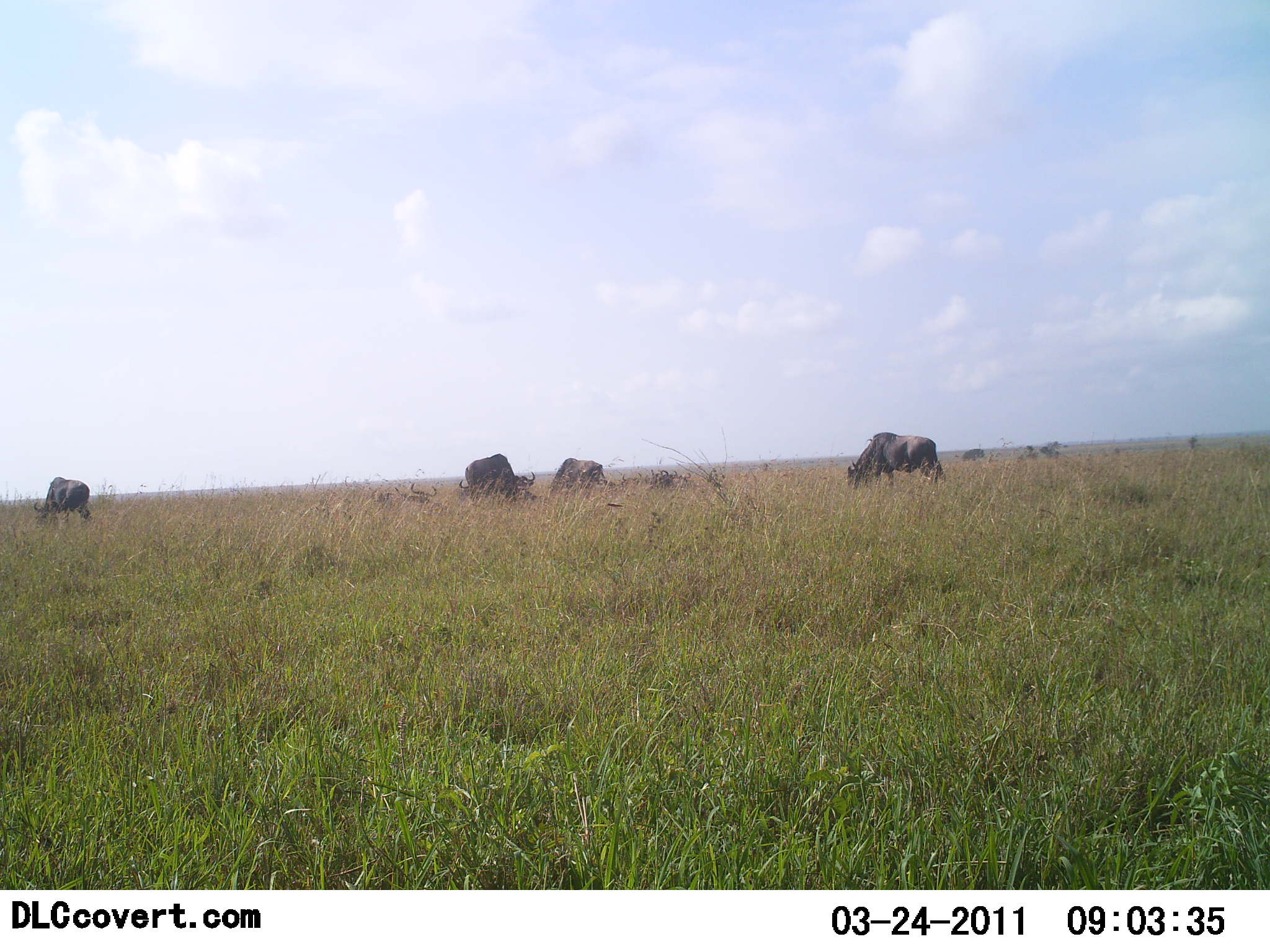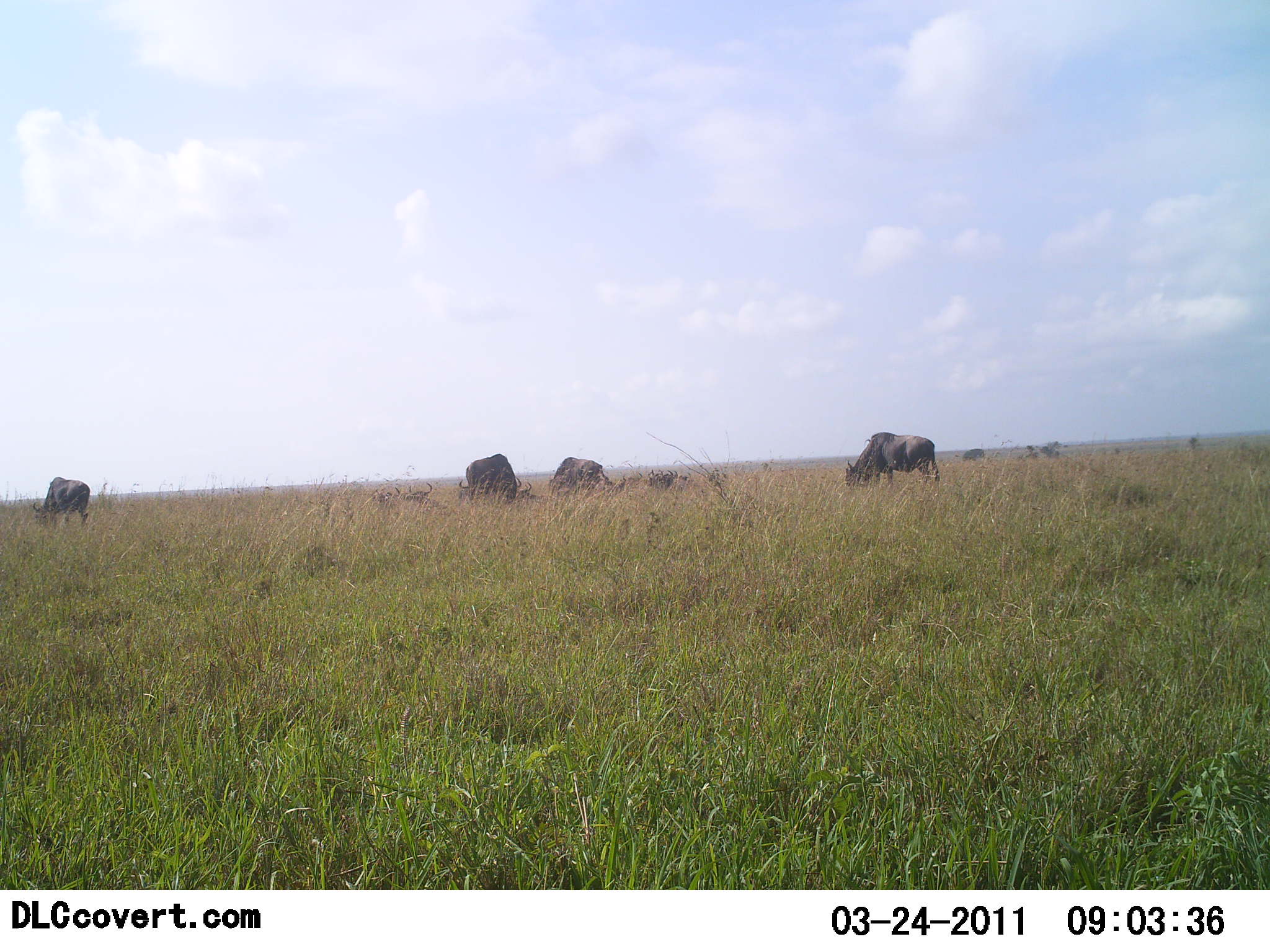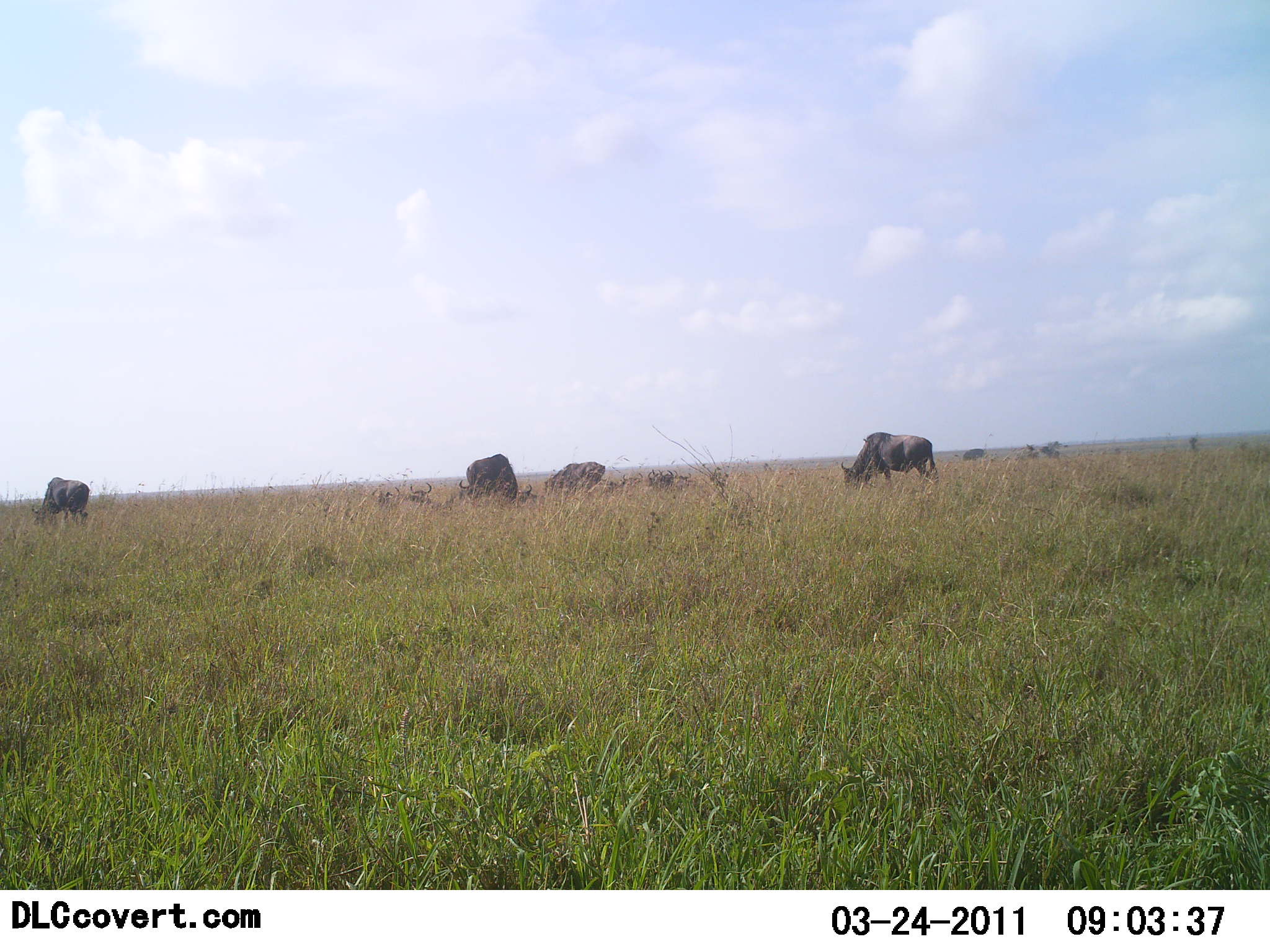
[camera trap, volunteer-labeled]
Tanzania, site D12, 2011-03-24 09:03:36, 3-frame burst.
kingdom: Animalia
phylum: Chordata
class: Mammalia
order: Artiodactyla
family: Bovidae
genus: Connochaetes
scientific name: Connochaetes taurinus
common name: blue wildebeest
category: wildebeest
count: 4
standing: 31%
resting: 8%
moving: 15%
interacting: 0%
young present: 0%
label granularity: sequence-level